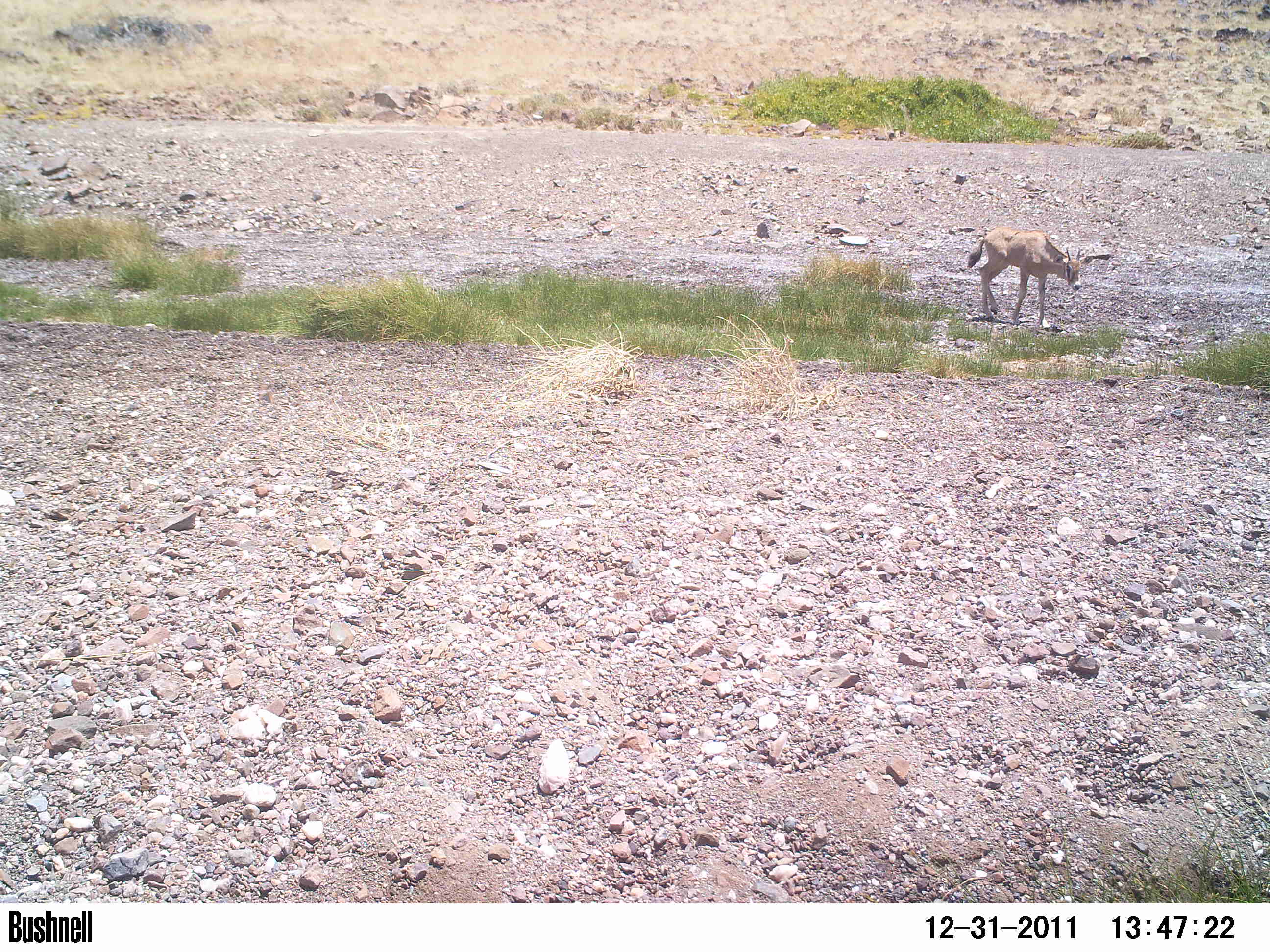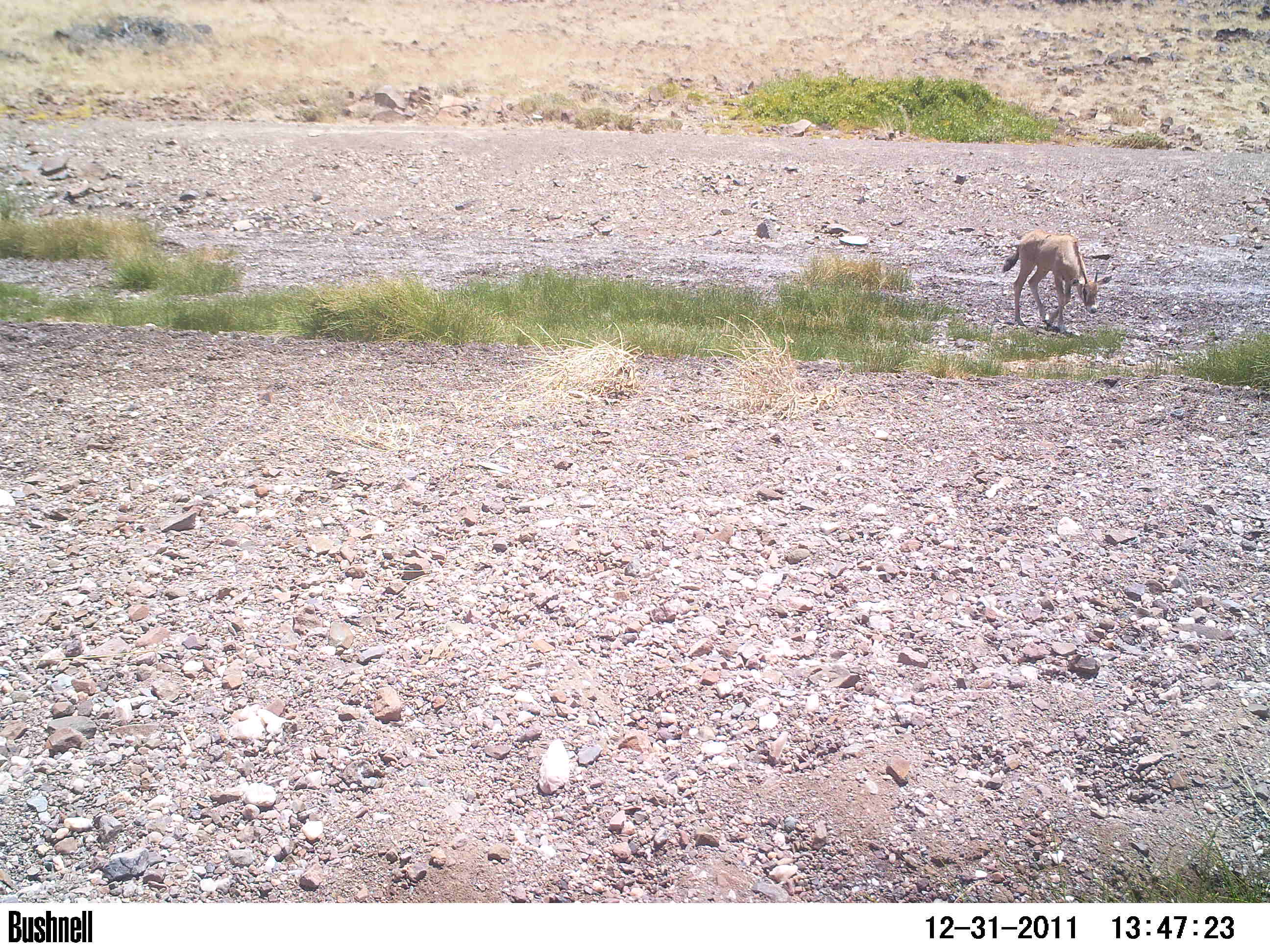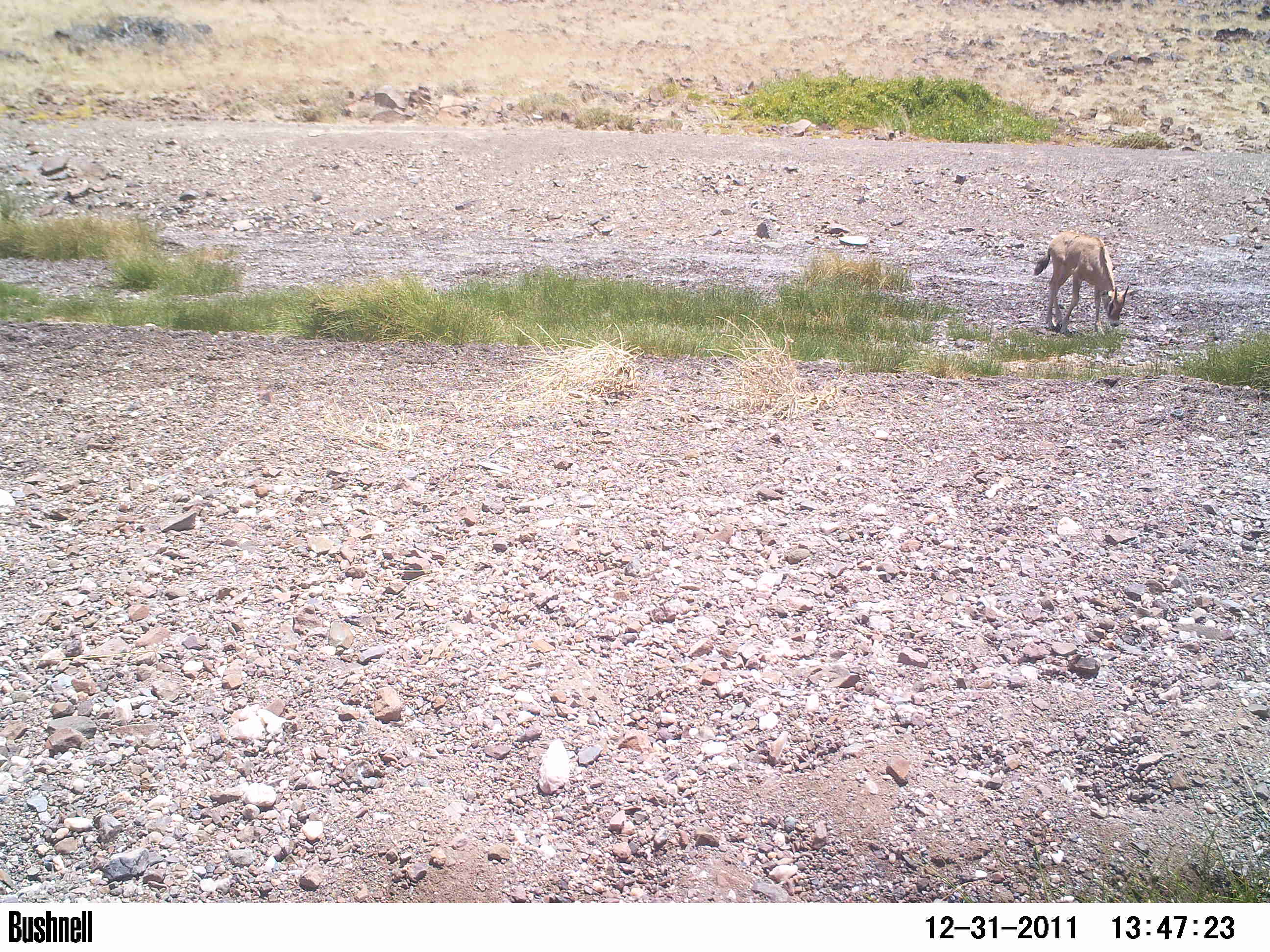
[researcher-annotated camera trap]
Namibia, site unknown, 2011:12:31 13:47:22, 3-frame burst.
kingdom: Animalia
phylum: Chordata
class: Mammalia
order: Artiodactyla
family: Bovidae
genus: Oryx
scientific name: Oryx gazella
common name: gemsbok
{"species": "Oryx gazella (gemsbok)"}